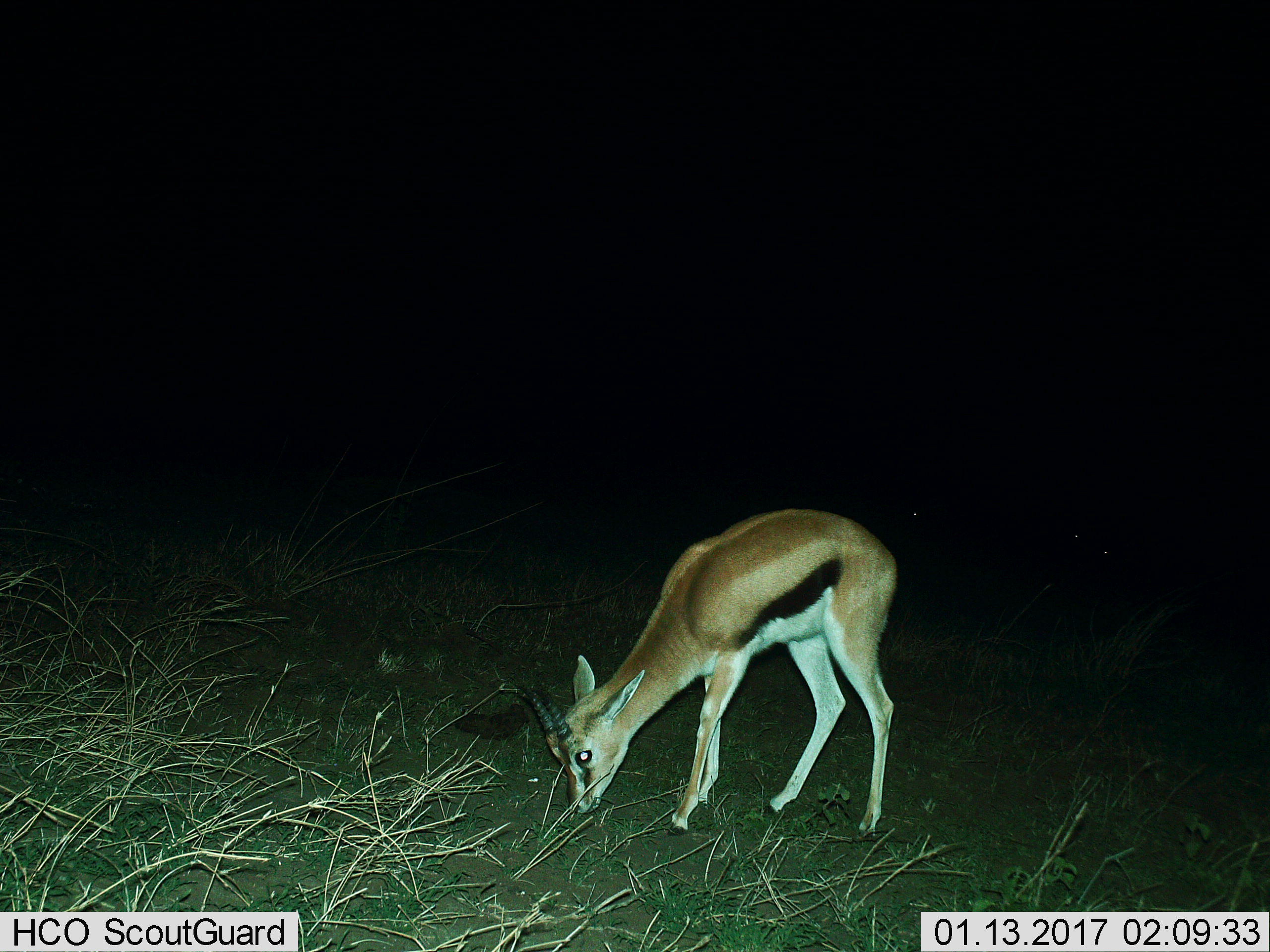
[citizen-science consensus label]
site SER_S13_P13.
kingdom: Animalia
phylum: Chordata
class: Mammalia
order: Artiodactyla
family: Bovidae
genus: Eudorcas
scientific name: Eudorcas thomsonii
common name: thomson's gazelle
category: gazellethomsons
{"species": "gazellethomsons (thomson's gazelle) (Eudorcas thomsonii)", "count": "1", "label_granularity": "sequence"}